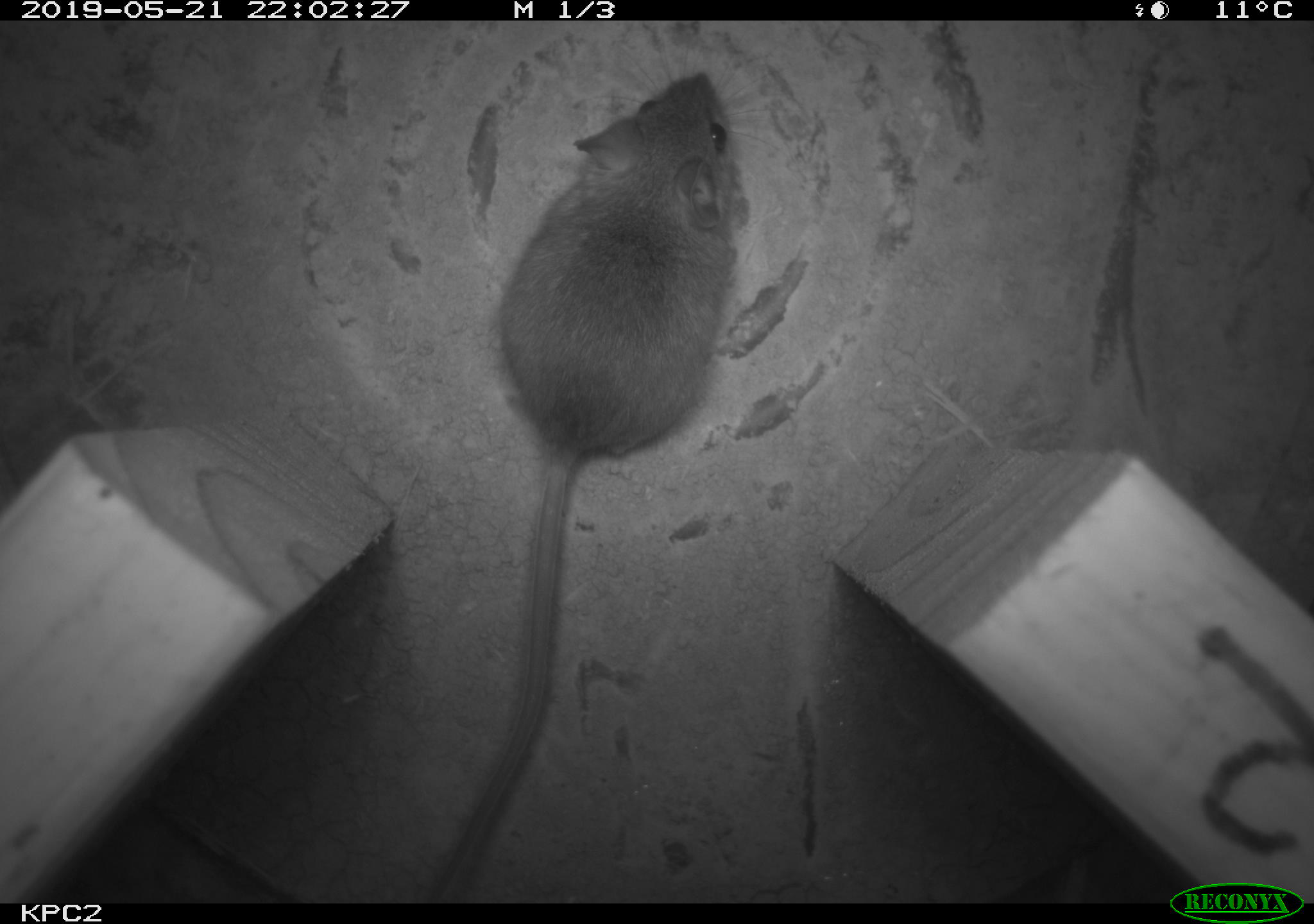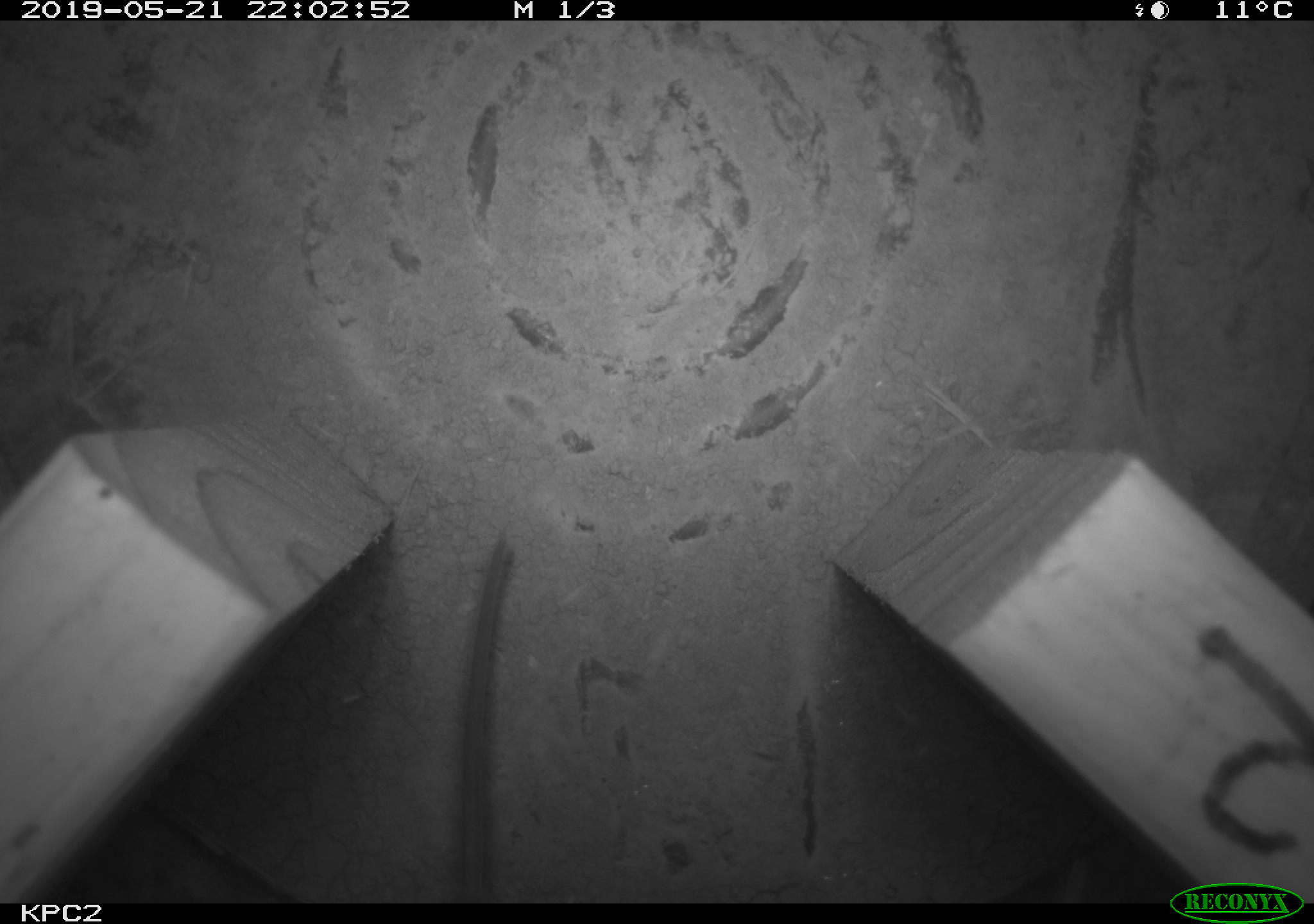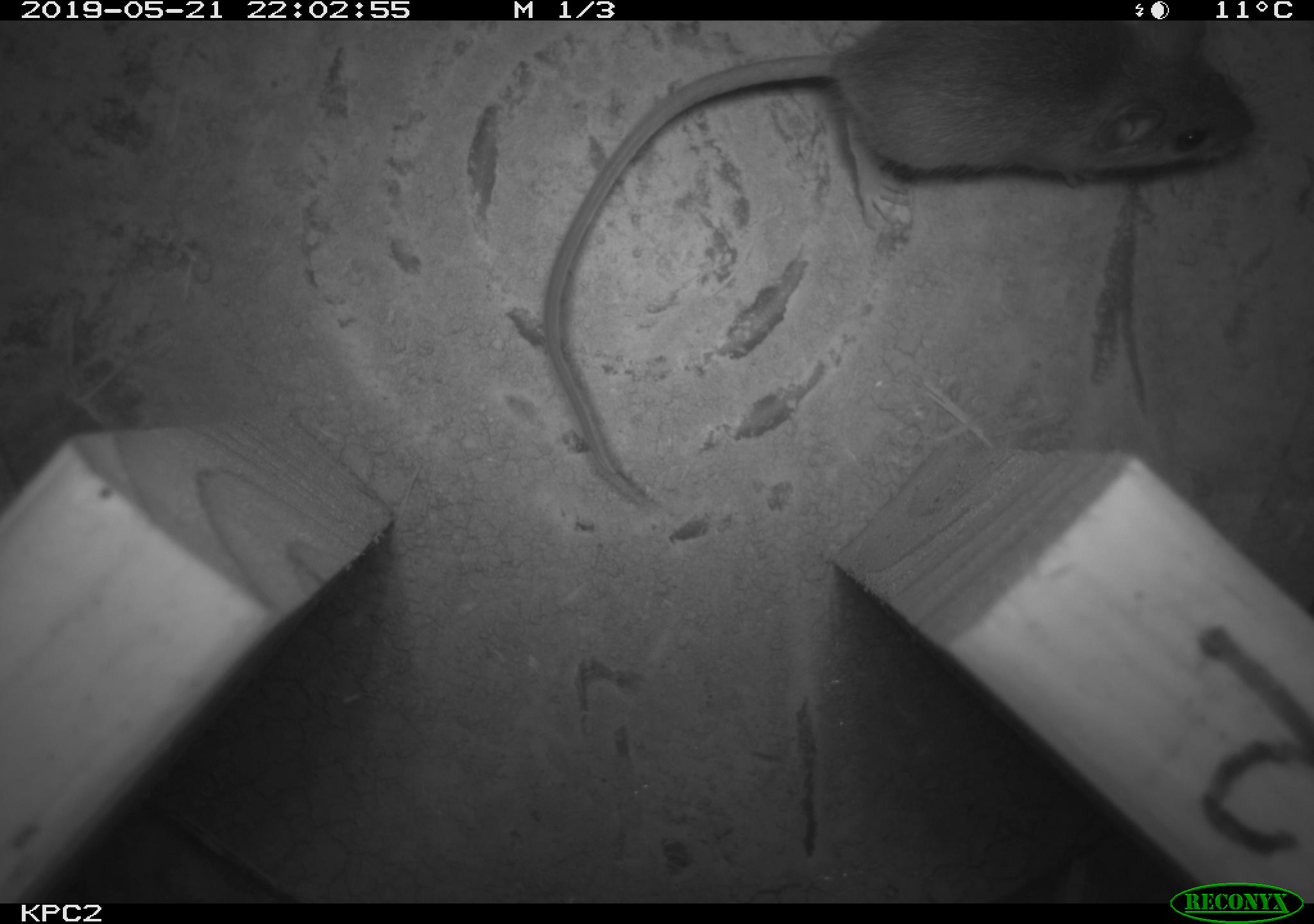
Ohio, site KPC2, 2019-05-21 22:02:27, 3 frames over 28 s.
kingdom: Animalia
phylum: Chordata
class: Mammalia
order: Rodentia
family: Cricetidae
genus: Peromyscus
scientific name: Peromyscus leucopus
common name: white-footed mouse